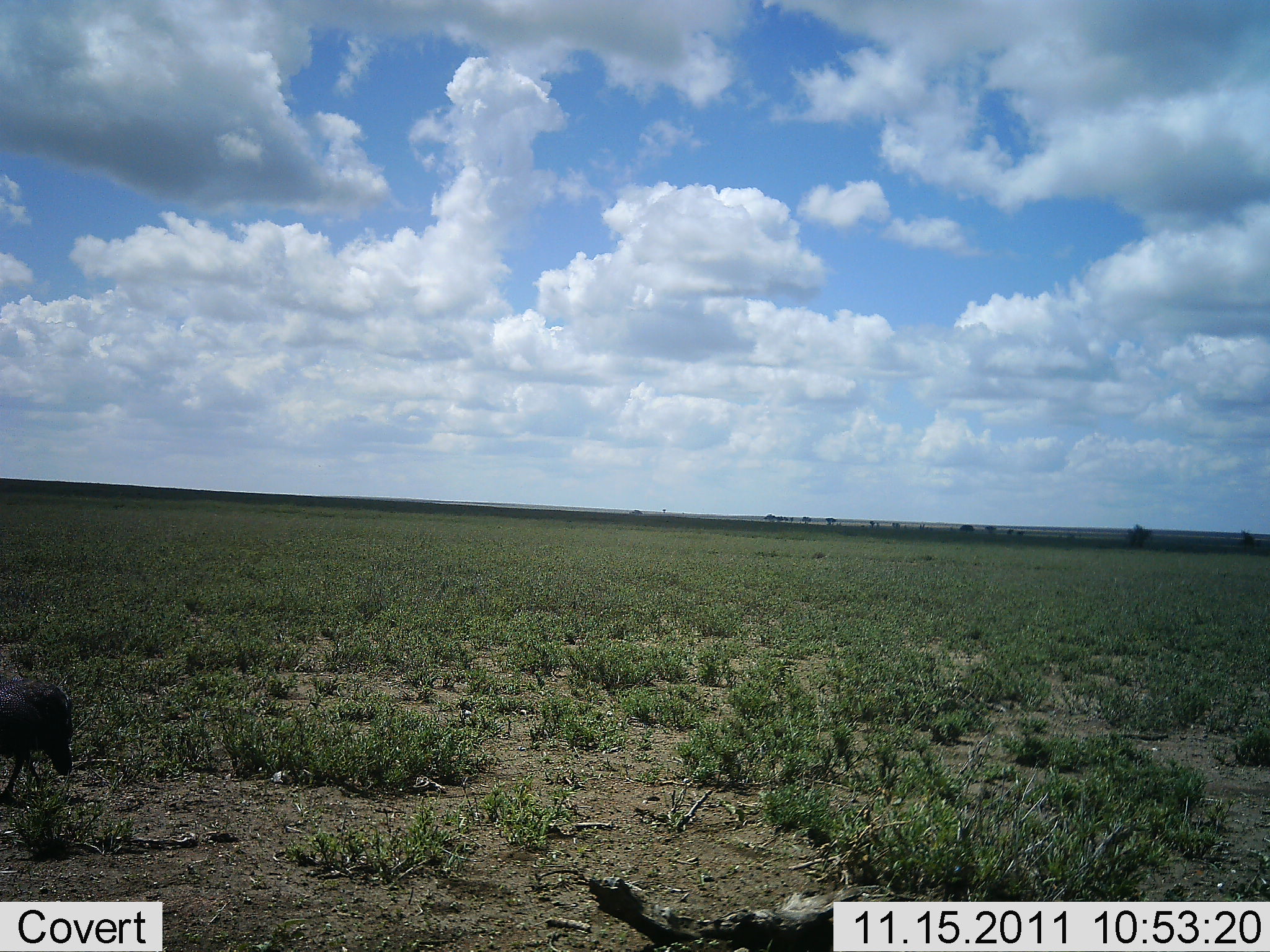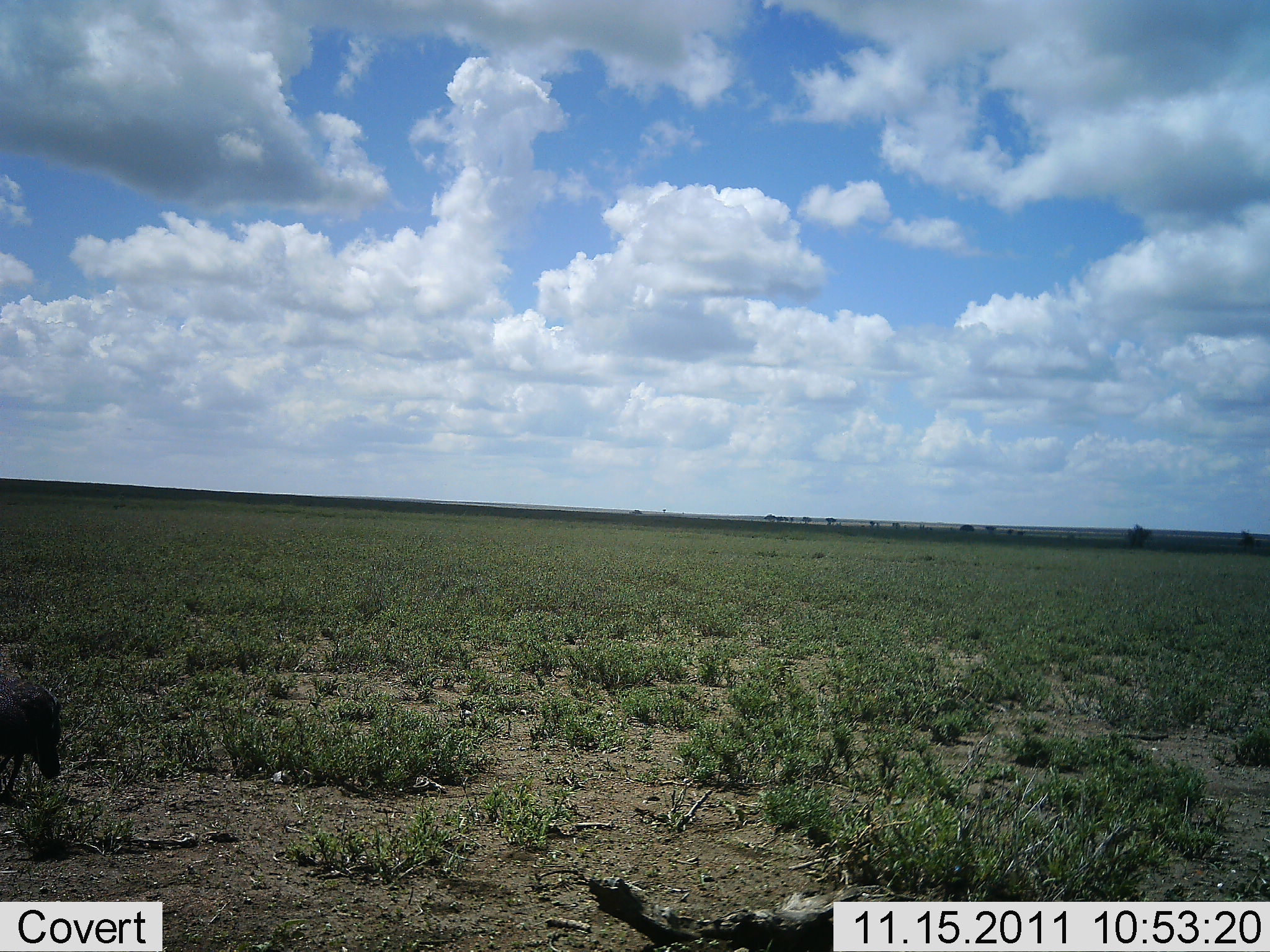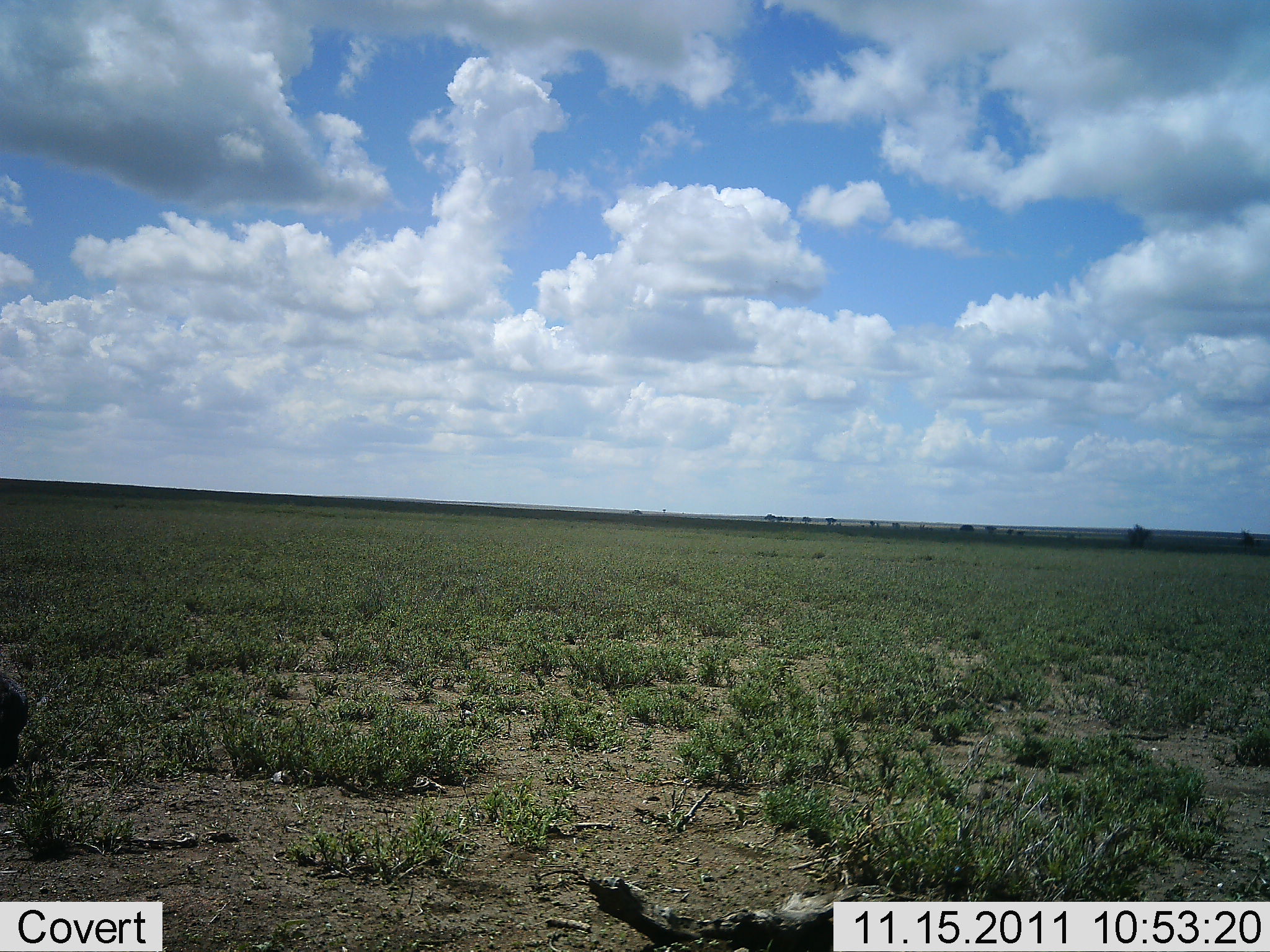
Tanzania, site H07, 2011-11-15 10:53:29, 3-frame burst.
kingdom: Animalia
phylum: Chordata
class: Mammalia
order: Artiodactyla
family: Suidae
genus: Phacochoerus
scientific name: Phacochoerus africanus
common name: warthog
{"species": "warthog (Phacochoerus africanus)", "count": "1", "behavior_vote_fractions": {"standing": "33%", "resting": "0%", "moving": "78%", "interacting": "0%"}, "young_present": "0%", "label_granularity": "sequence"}